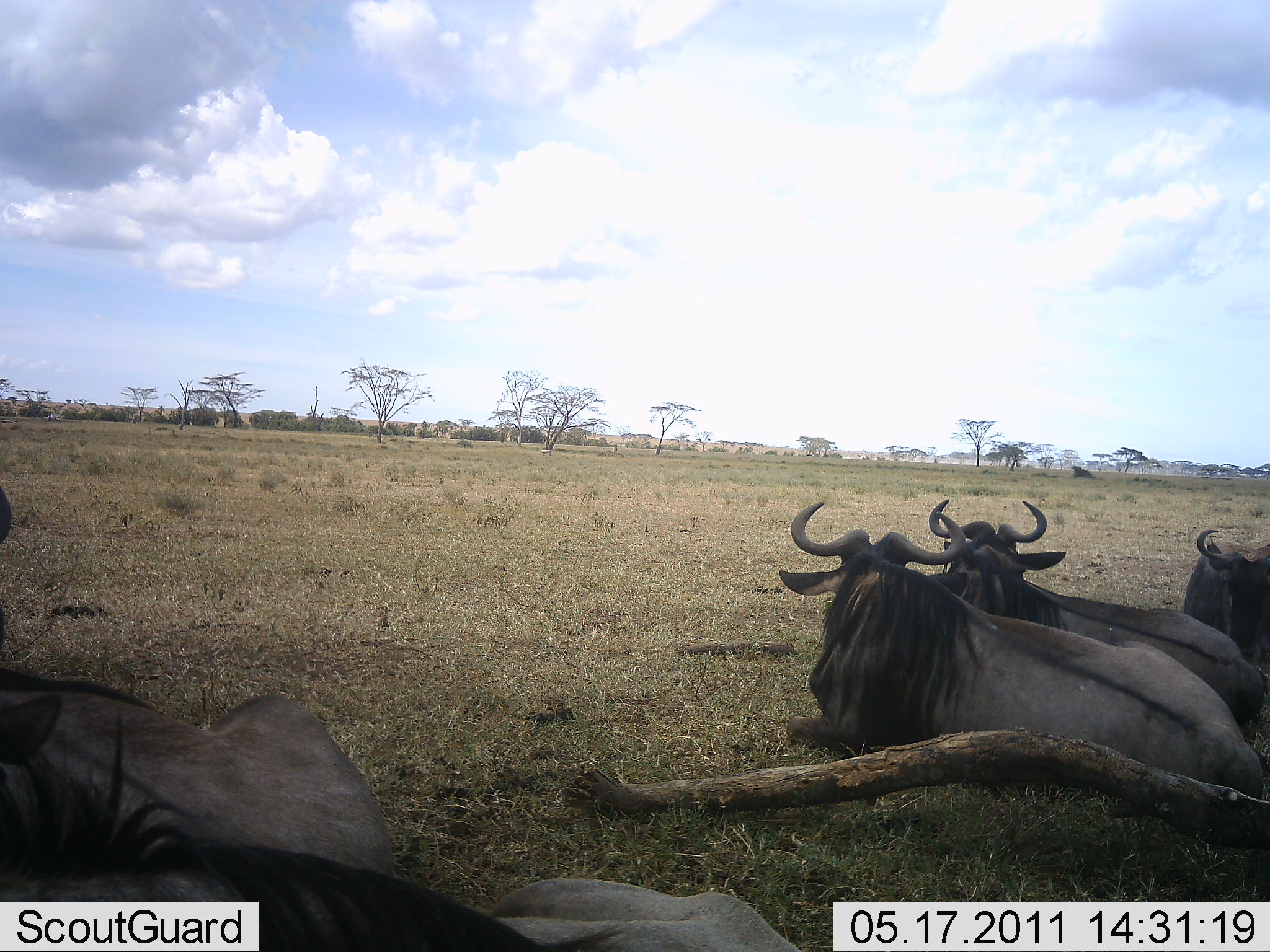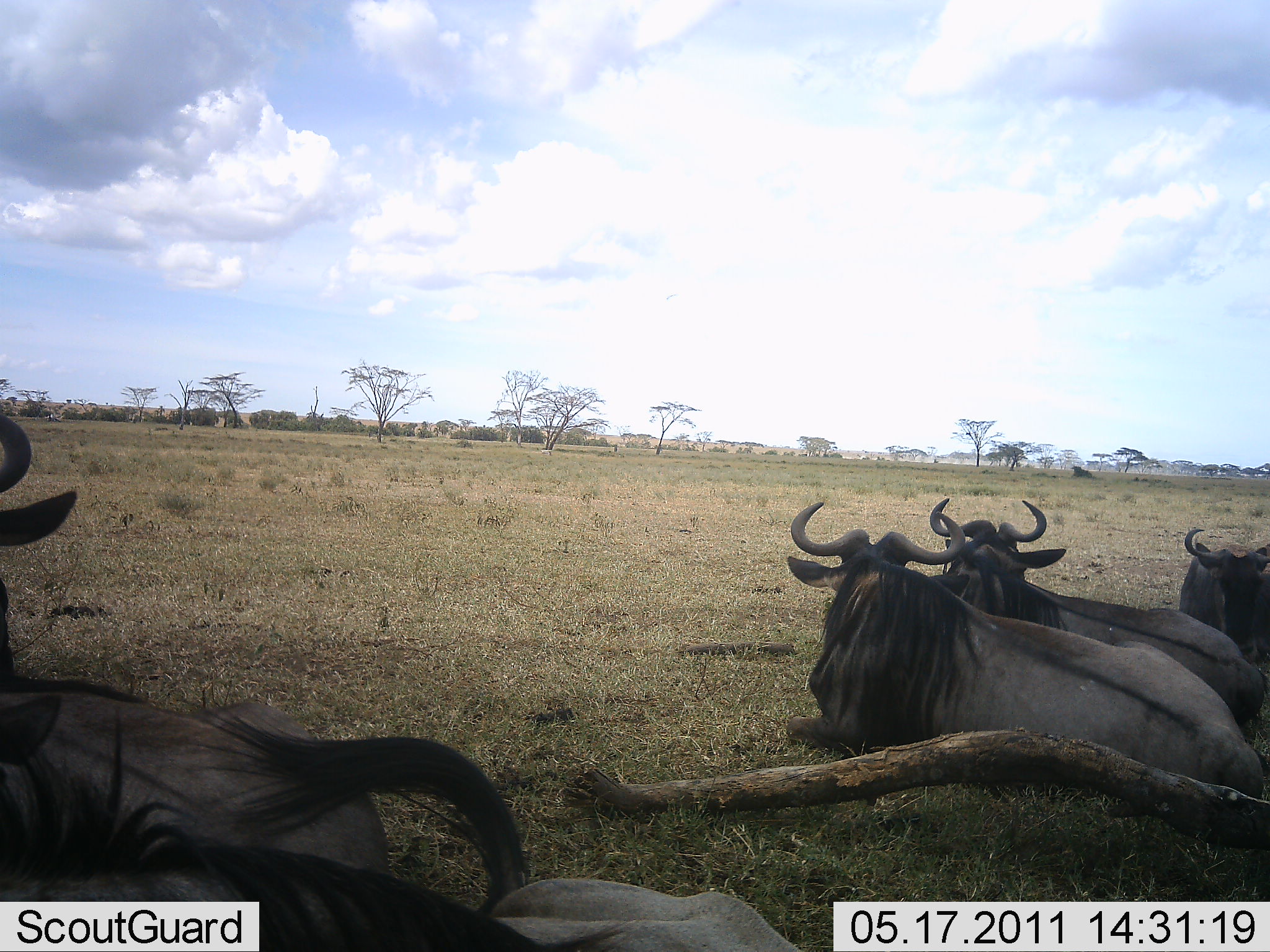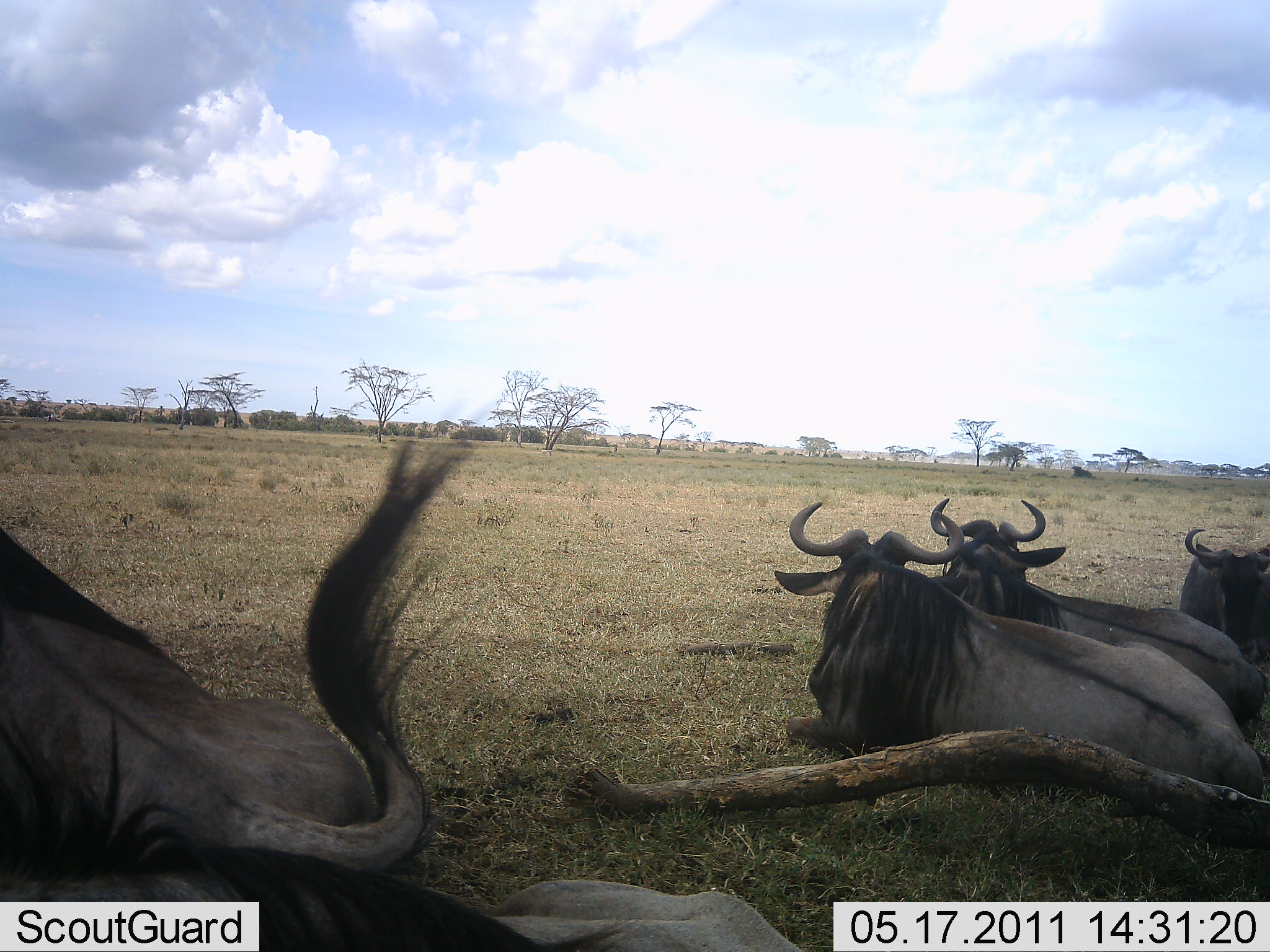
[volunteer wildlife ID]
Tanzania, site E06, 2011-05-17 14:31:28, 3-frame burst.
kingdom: Animalia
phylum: Chordata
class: Mammalia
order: Artiodactyla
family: Bovidae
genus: Connochaetes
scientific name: Connochaetes taurinus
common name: blue wildebeest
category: wildebeest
Wildebeest (blue wildebeest) (Connochaetes taurinus), count 4. Behavior (volunteer vote fractions): standing 0%, resting 100%, moving 0%, interacting 0%. Young present (vote fraction): 0%. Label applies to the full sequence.